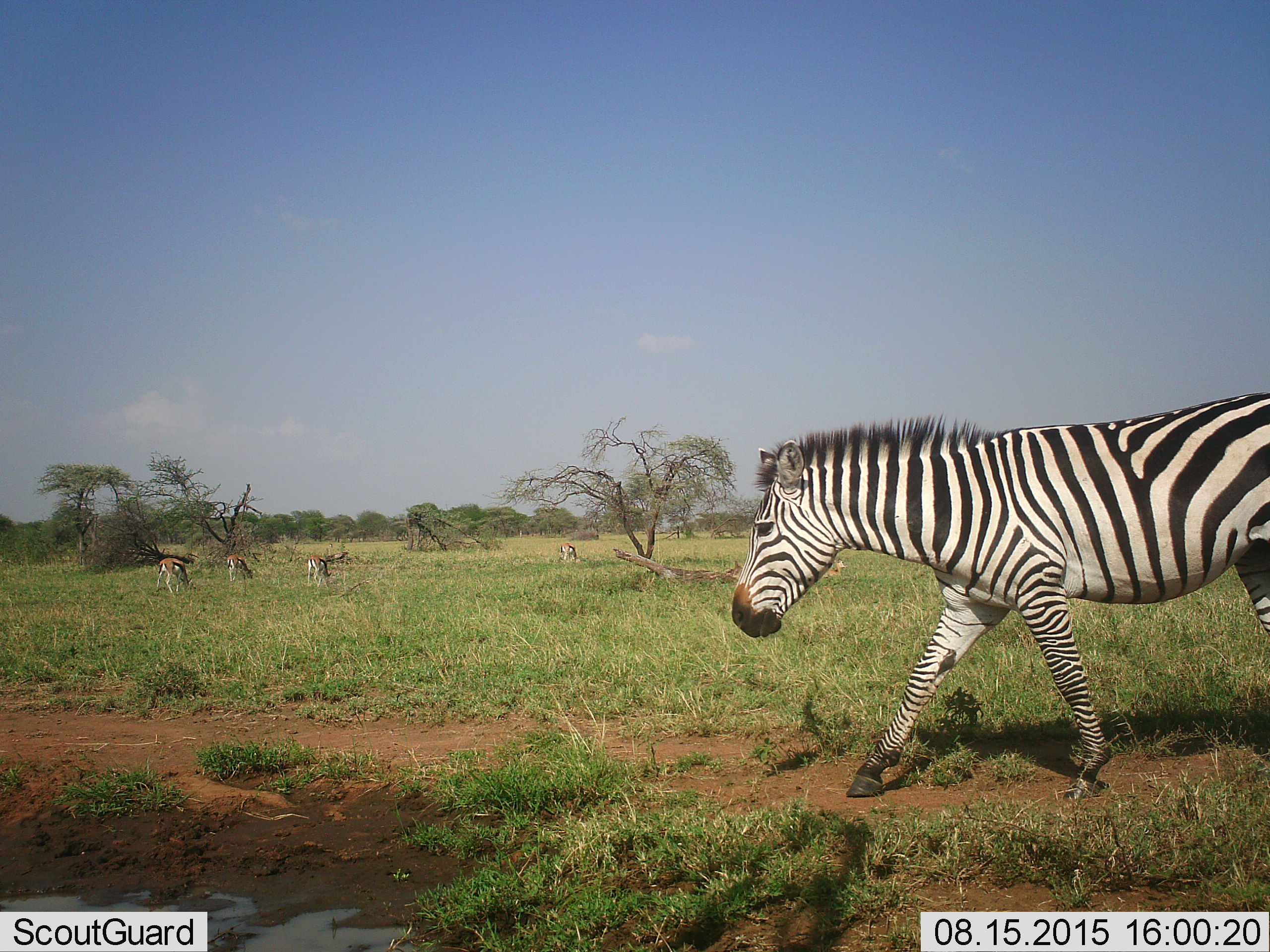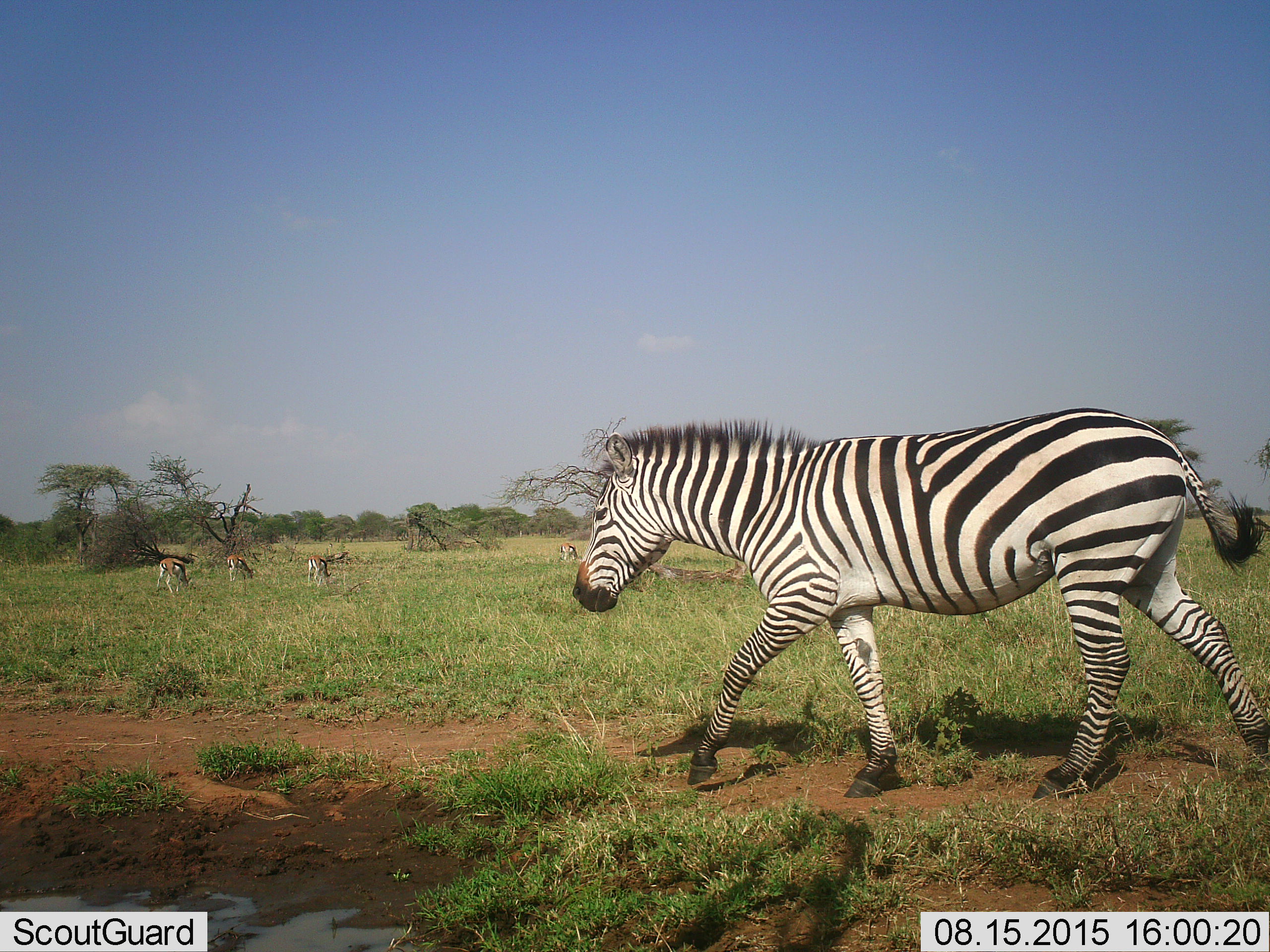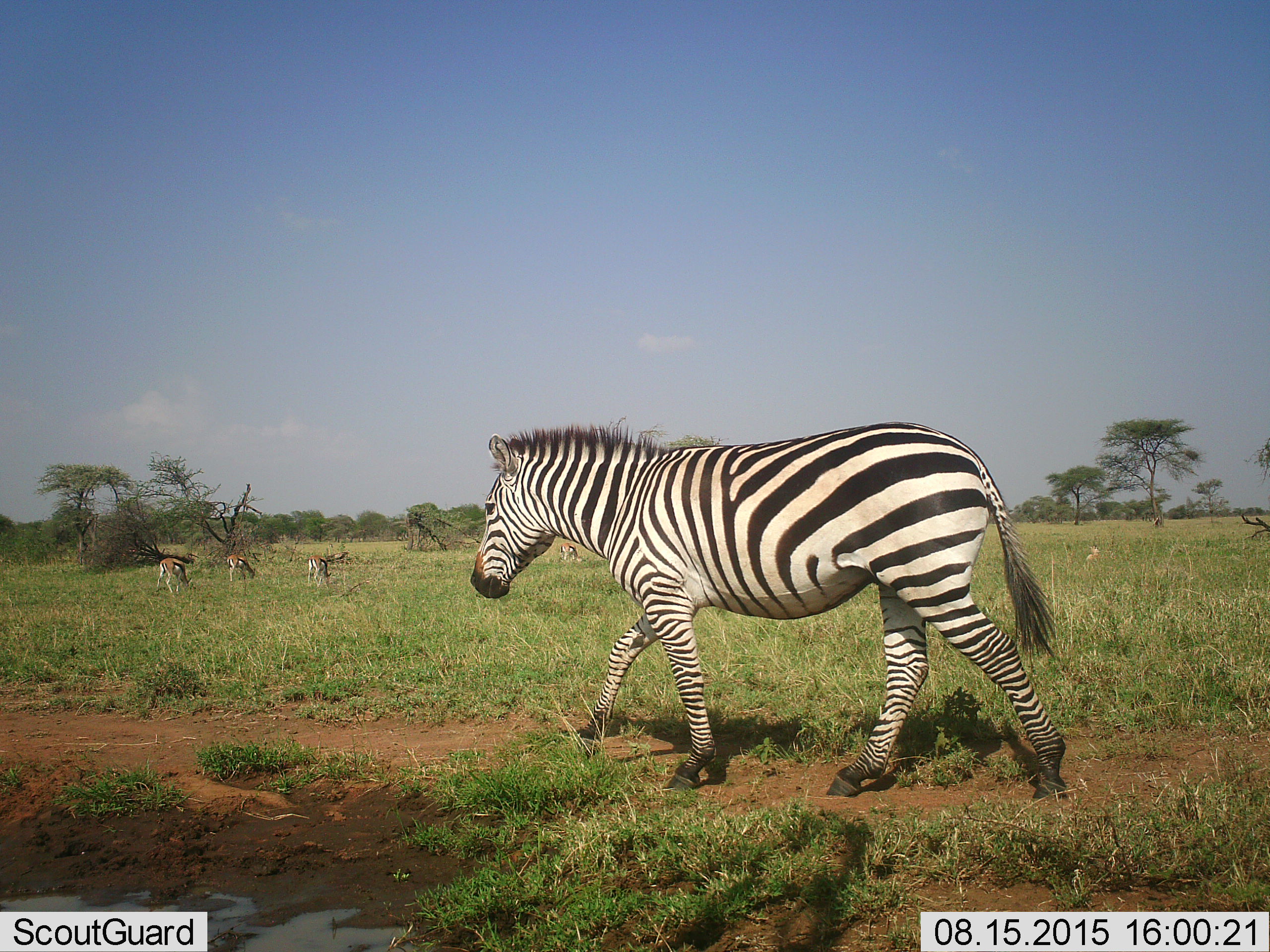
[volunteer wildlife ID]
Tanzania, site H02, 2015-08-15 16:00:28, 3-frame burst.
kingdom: Animalia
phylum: Chordata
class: Mammalia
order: Artiodactyla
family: Bovidae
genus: Eudorcas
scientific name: Eudorcas thomsonii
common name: thomson's gazelle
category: gazellethomsons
Gazellethomsons (thomson's gazelle) (Eudorcas thomsonii), count 5. Behavior (volunteer vote fractions): standing 33%, resting 44%, moving 0%, interacting 0%. Young present (vote fraction): 0%. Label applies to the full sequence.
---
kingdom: Animalia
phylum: Chordata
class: Mammalia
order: Perissodactyla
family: Equidae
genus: Equus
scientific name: Equus quagga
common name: plains zebra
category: zebra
Zebra (plains zebra) (Equus quagga), count 1. Behavior (volunteer vote fractions): standing 0%, resting 0%, moving 100%, interacting 0%. Young present (vote fraction): 0%. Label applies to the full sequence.